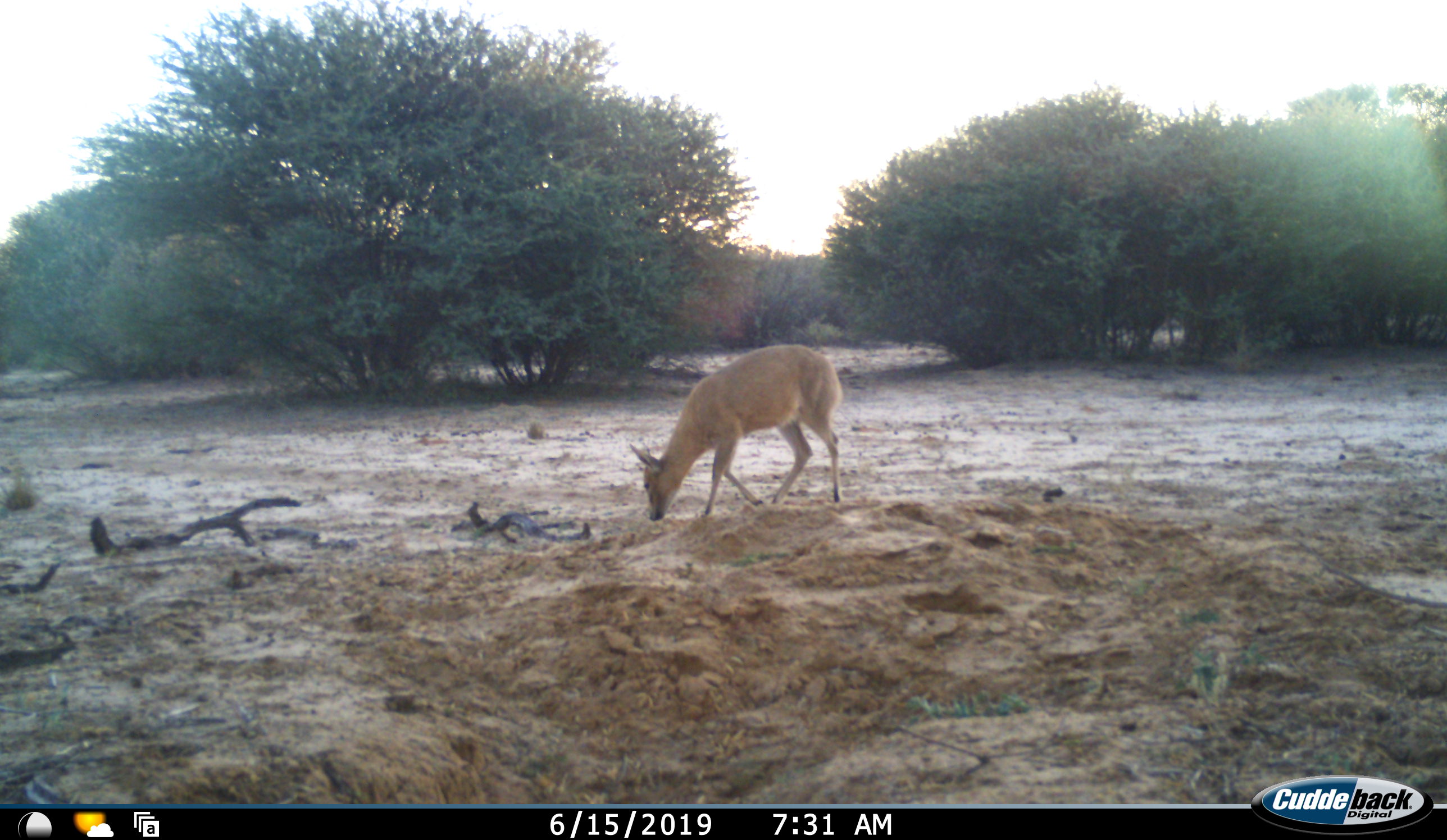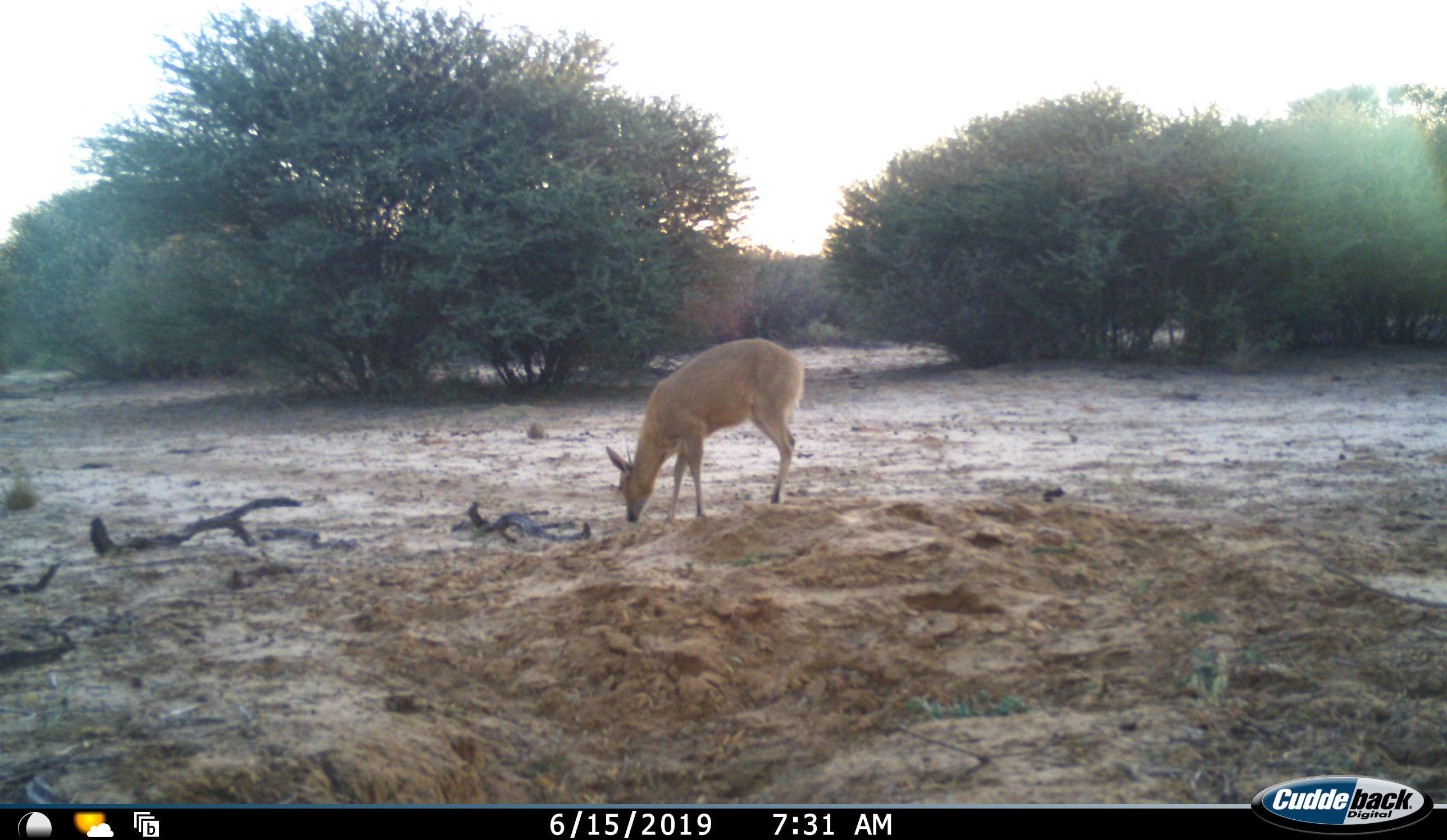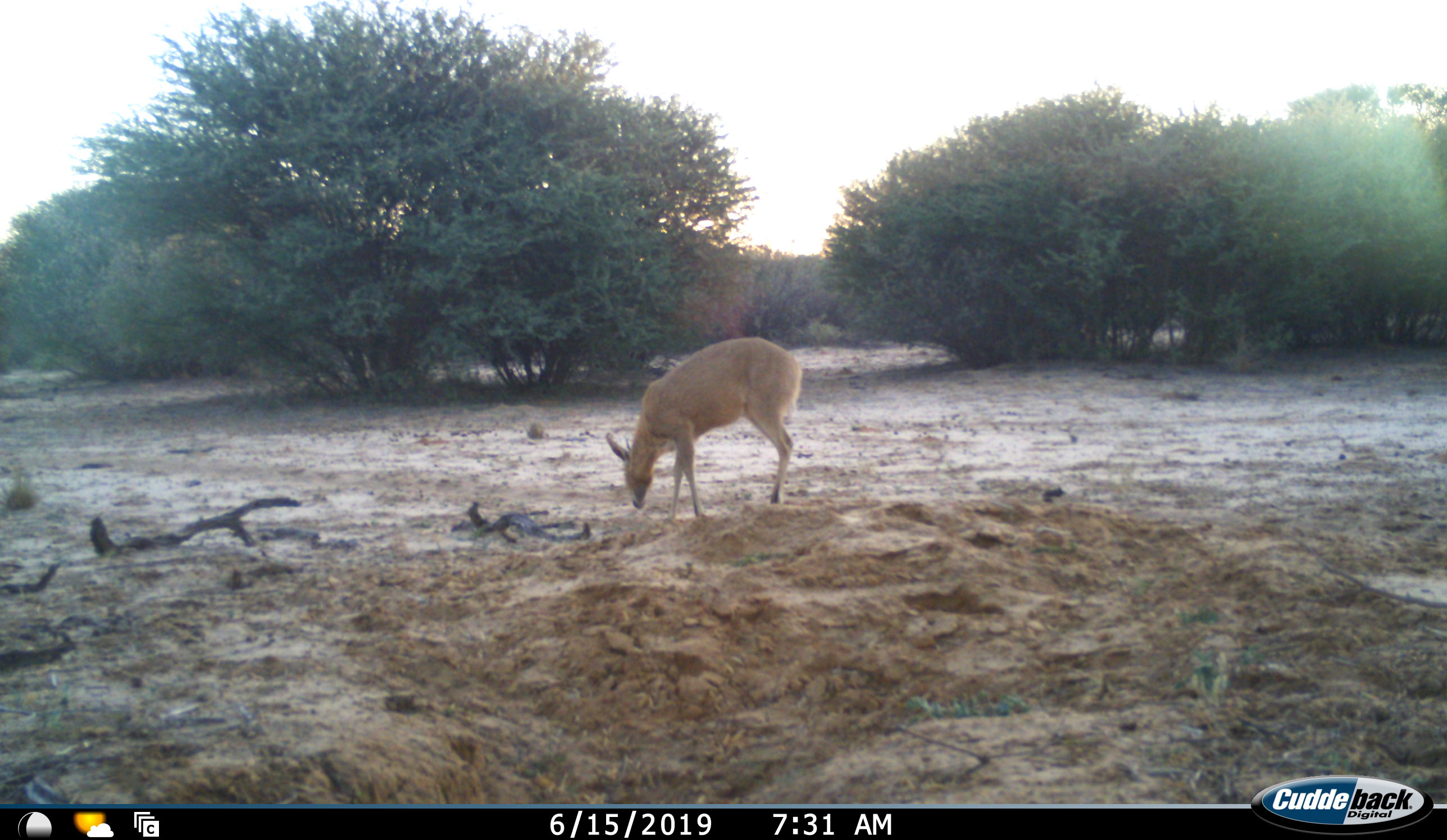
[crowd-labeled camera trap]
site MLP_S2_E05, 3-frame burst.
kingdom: Animalia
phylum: Chordata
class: Mammalia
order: Artiodactyla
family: Bovidae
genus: Sylvicapra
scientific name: Sylvicapra grimmia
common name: common duiker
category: duikercommongrey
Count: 1.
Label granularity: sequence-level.